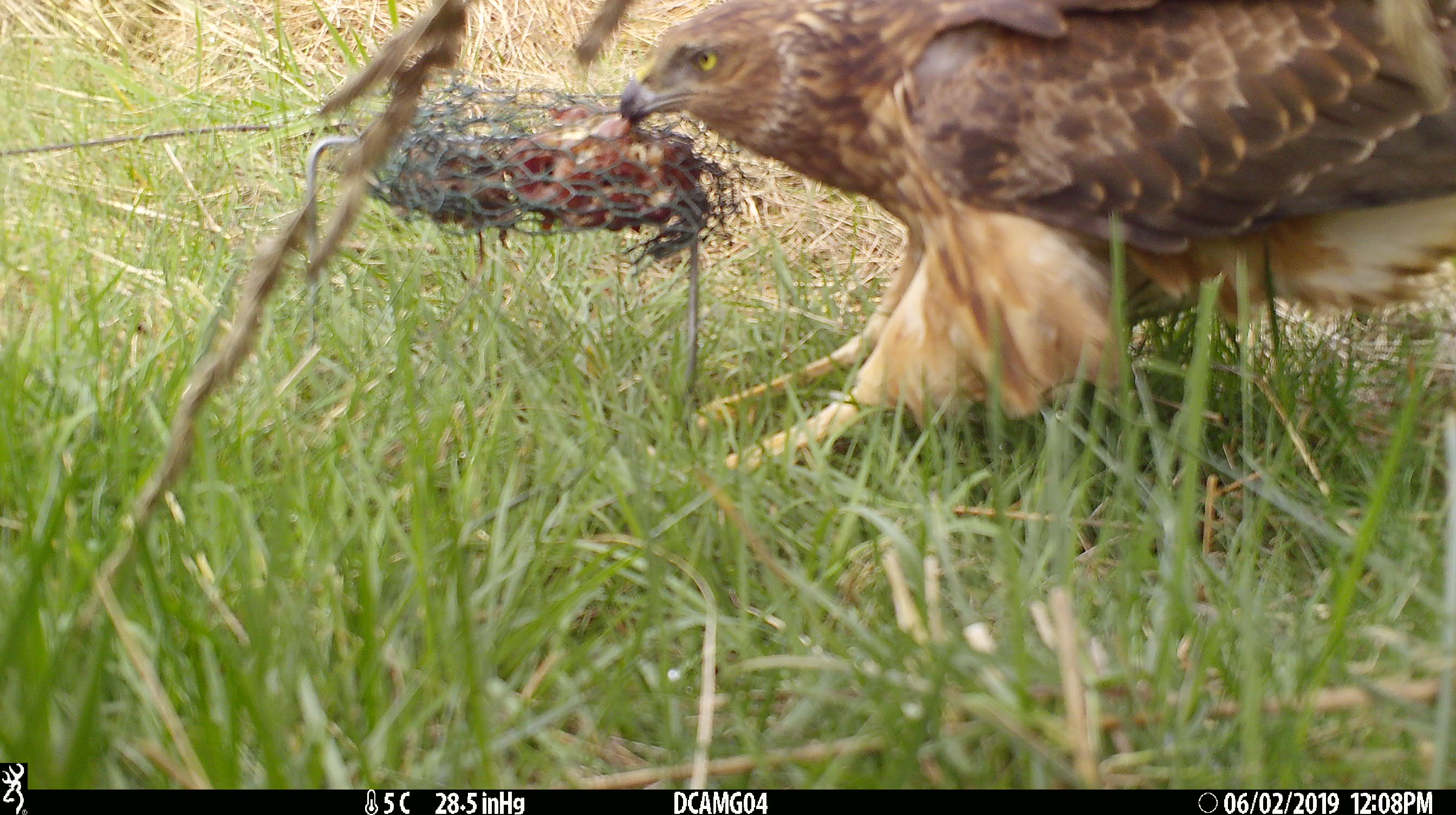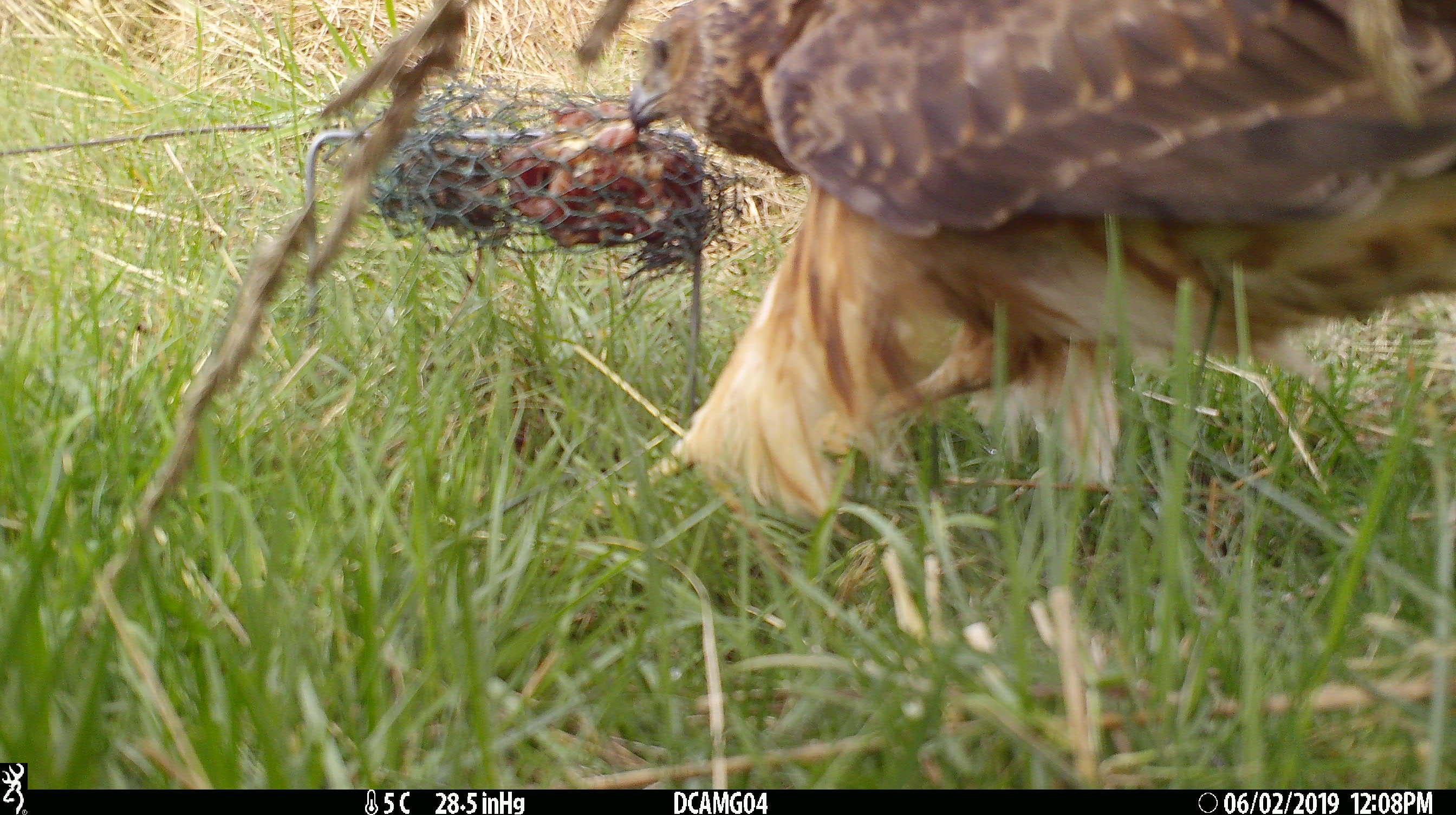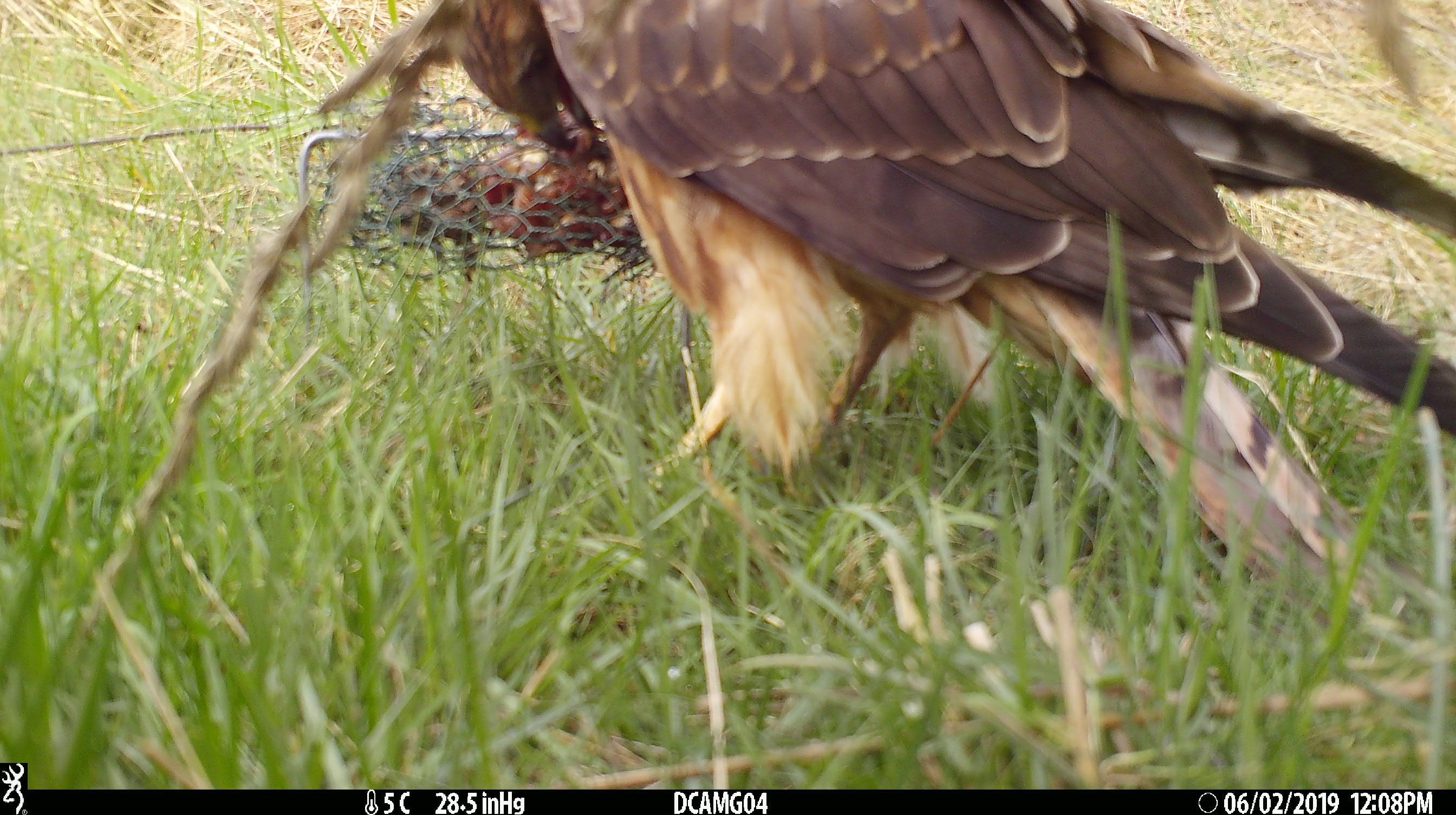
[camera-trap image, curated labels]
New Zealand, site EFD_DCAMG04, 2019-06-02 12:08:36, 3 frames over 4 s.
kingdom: Animalia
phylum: Chordata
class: Aves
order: Accipitriformes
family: Accipitridae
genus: Circus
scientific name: Circus approximans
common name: swamp harrier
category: harrier